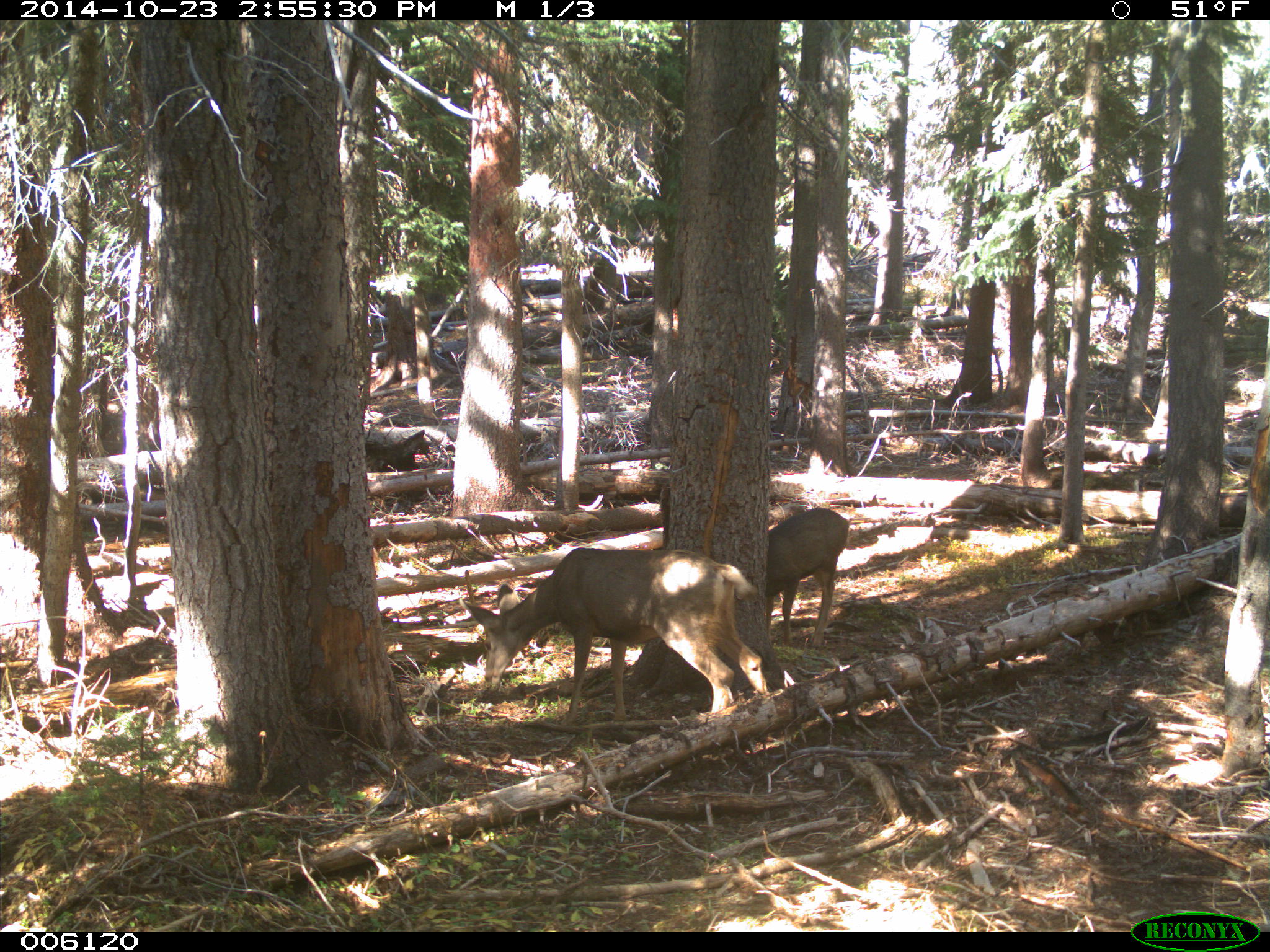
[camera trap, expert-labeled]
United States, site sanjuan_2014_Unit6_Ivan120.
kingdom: Animalia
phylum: Chordata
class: Mammalia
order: Artiodactyla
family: Cervidae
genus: Odocoileus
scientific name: Odocoileus hemionus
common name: mule deer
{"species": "Odocoileus hemionus (mule deer)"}